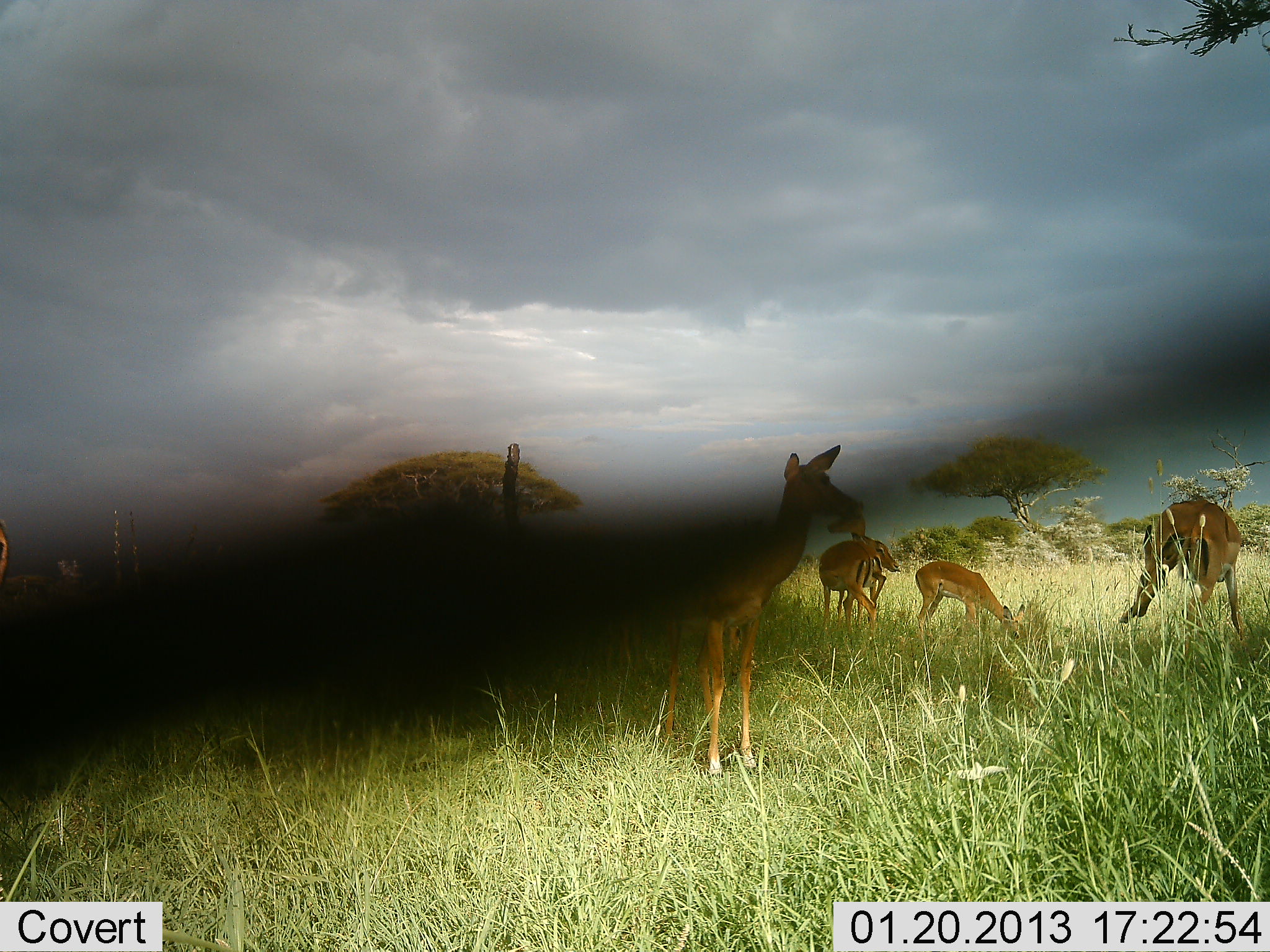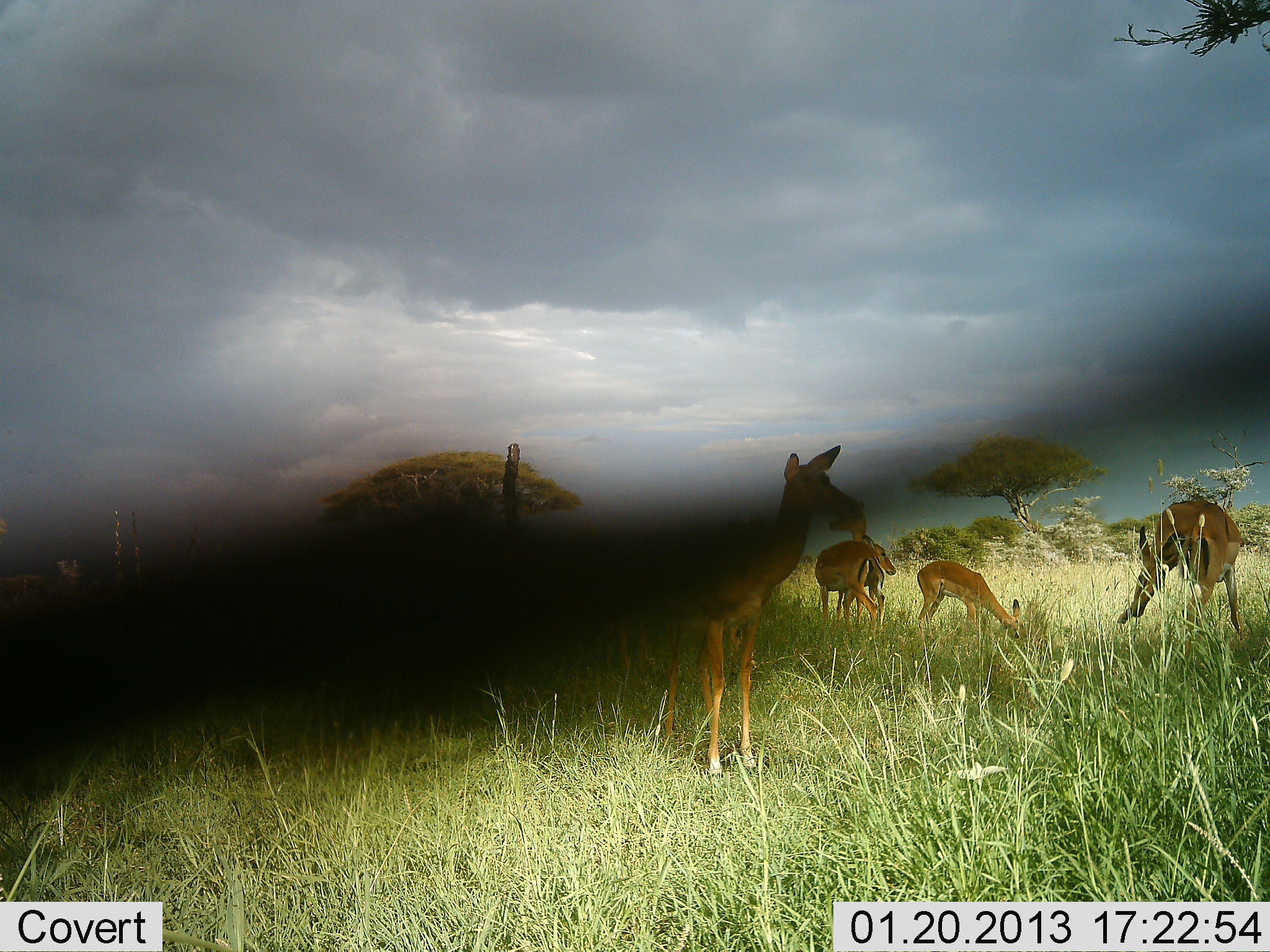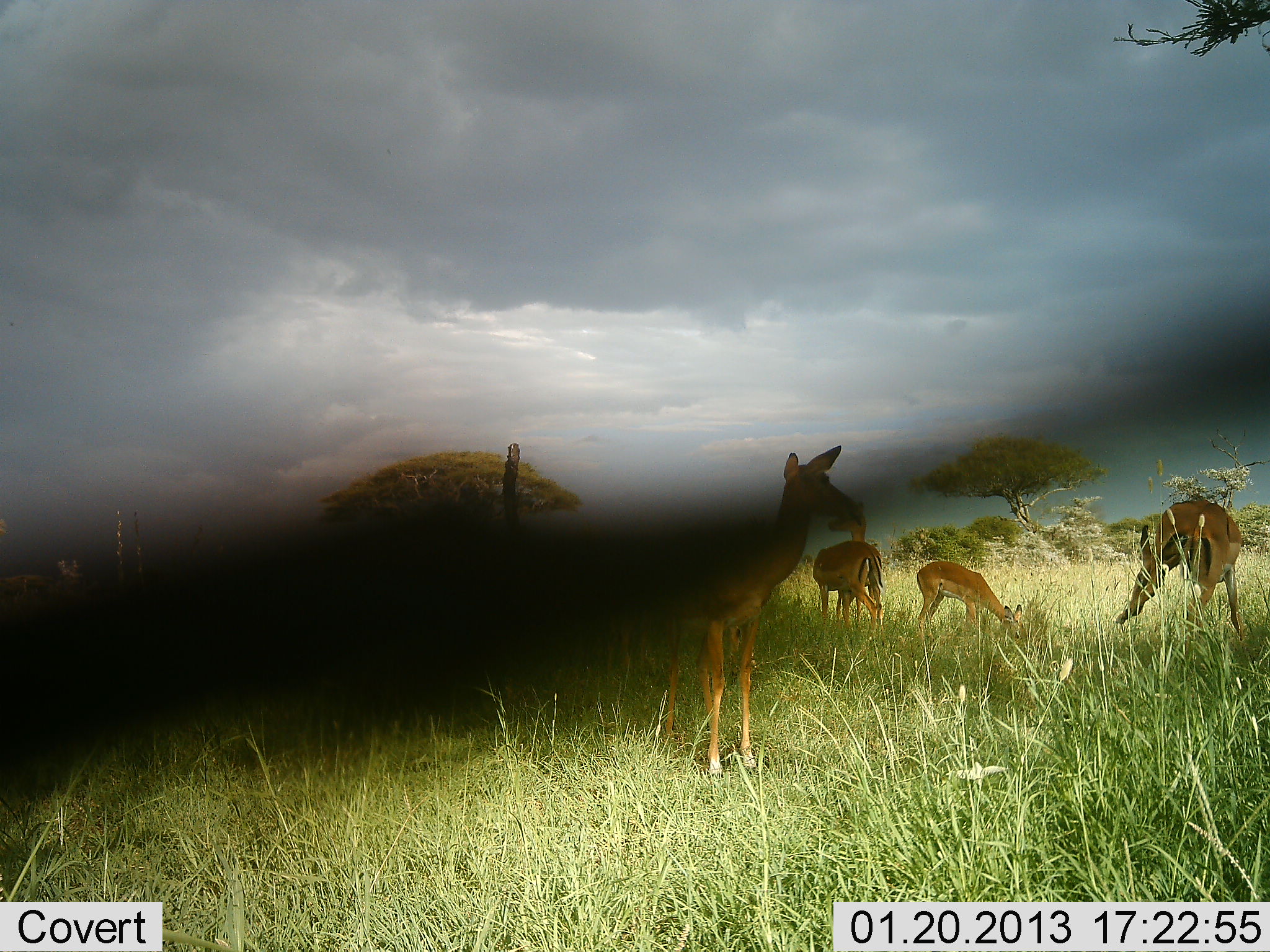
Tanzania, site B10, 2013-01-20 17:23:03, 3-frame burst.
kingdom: Animalia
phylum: Chordata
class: Mammalia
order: Artiodactyla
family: Bovidae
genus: Aepyceros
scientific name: Aepyceros melampus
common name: impala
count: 4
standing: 89%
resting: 0%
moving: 11%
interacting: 0%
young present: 16%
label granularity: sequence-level